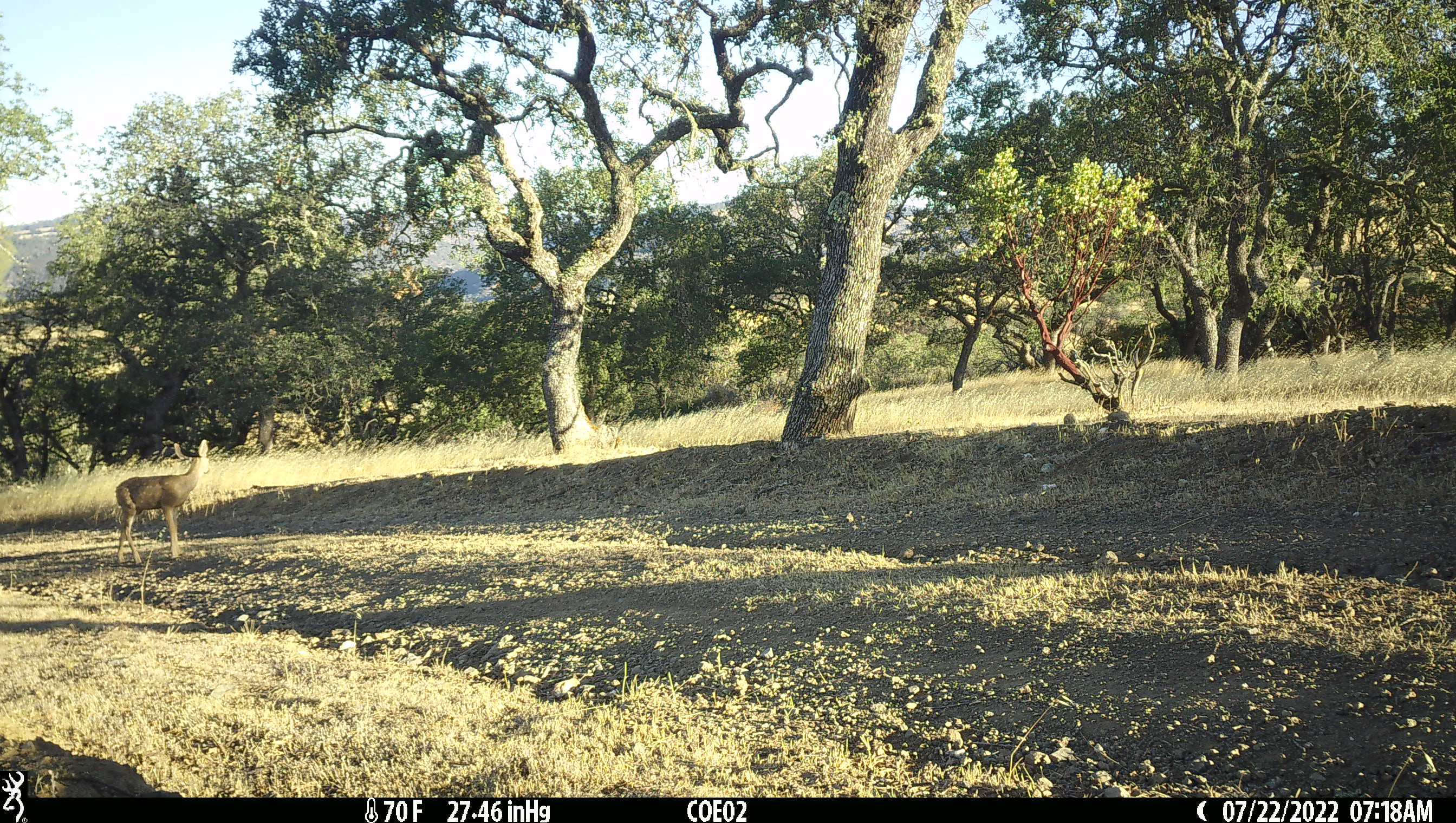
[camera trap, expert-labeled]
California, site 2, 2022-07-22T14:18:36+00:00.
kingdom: Animalia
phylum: Chordata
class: Mammalia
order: Artiodactyla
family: Cervidae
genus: Odocoileus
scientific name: Odocoileus hemionus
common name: mule deer